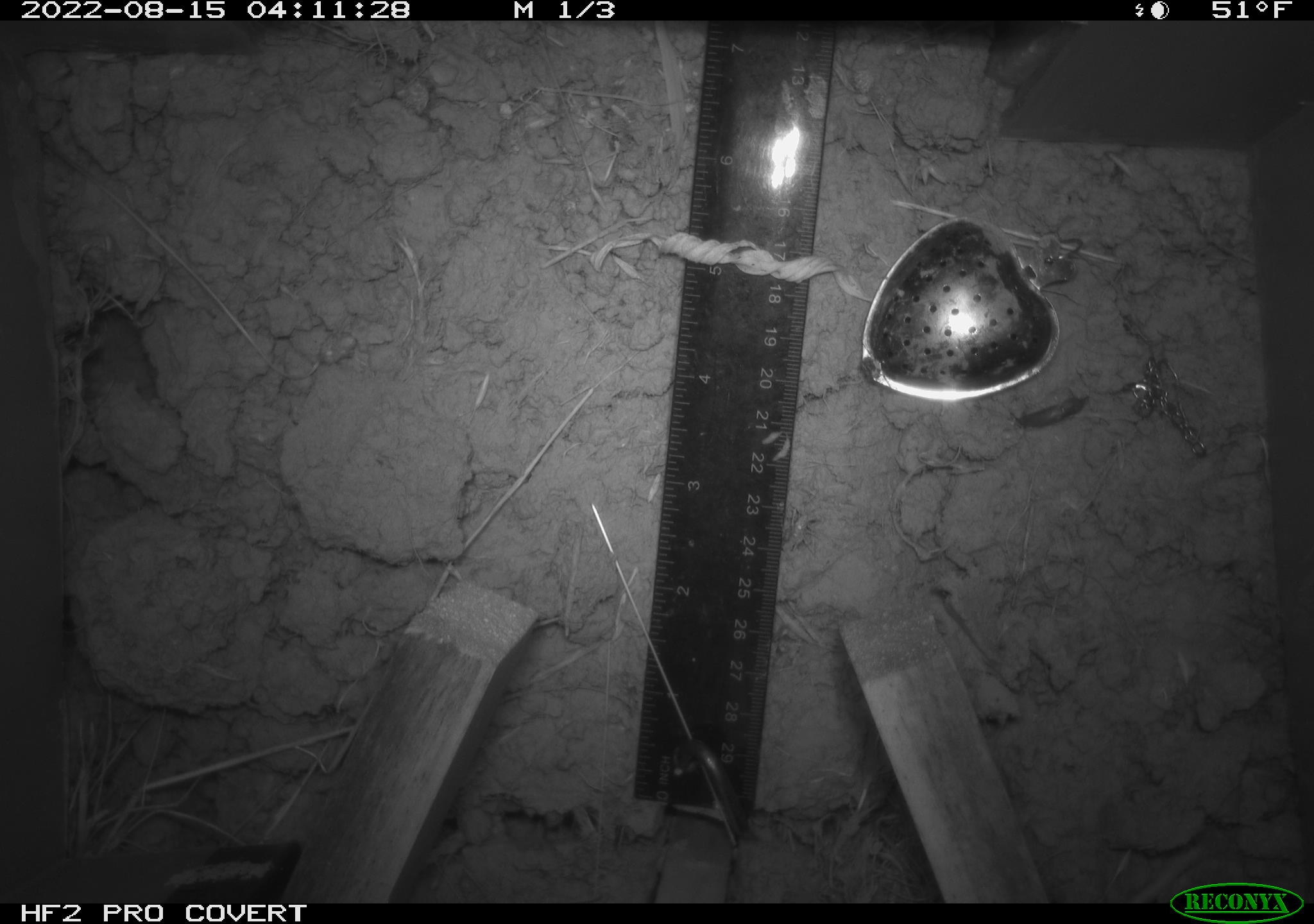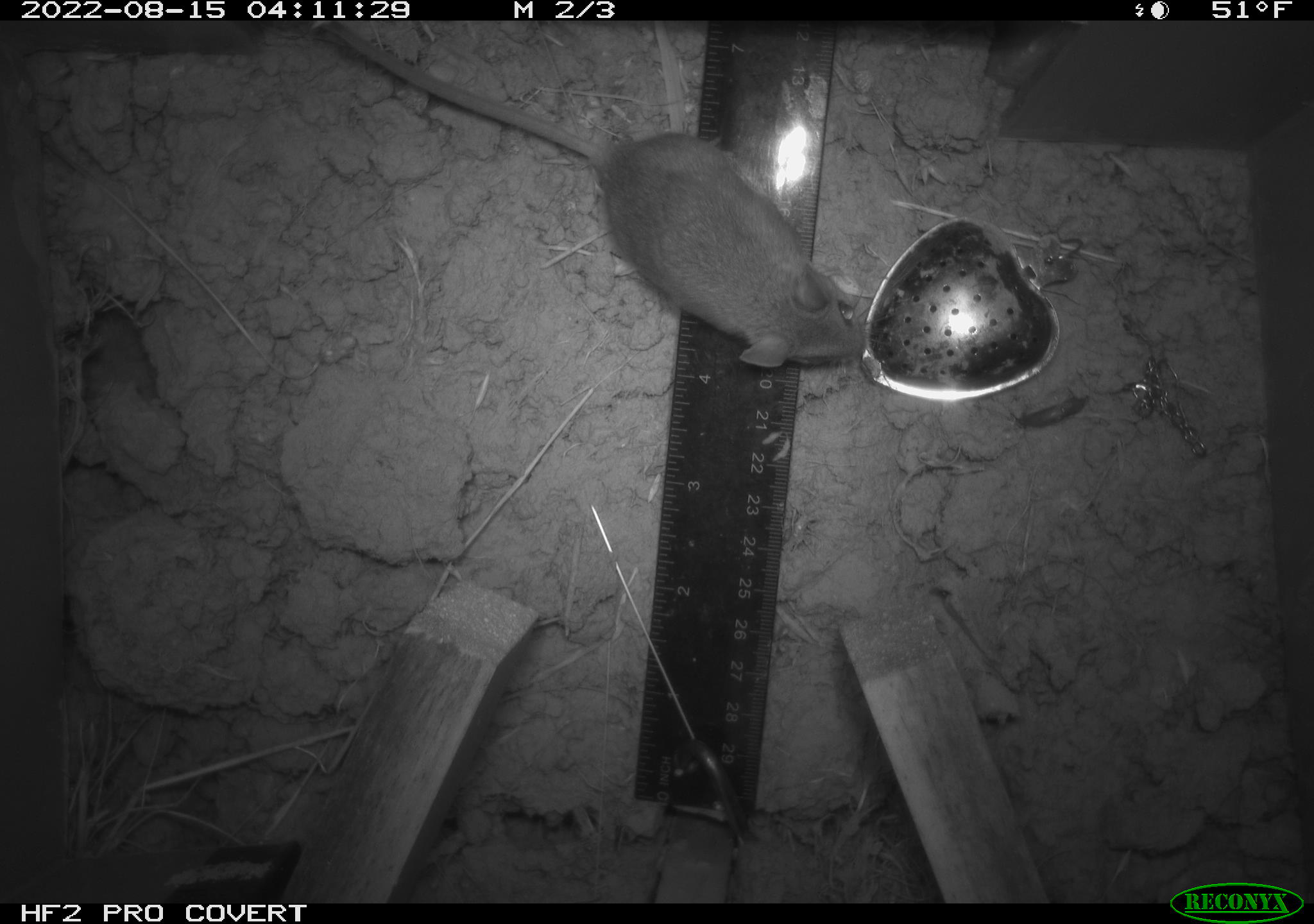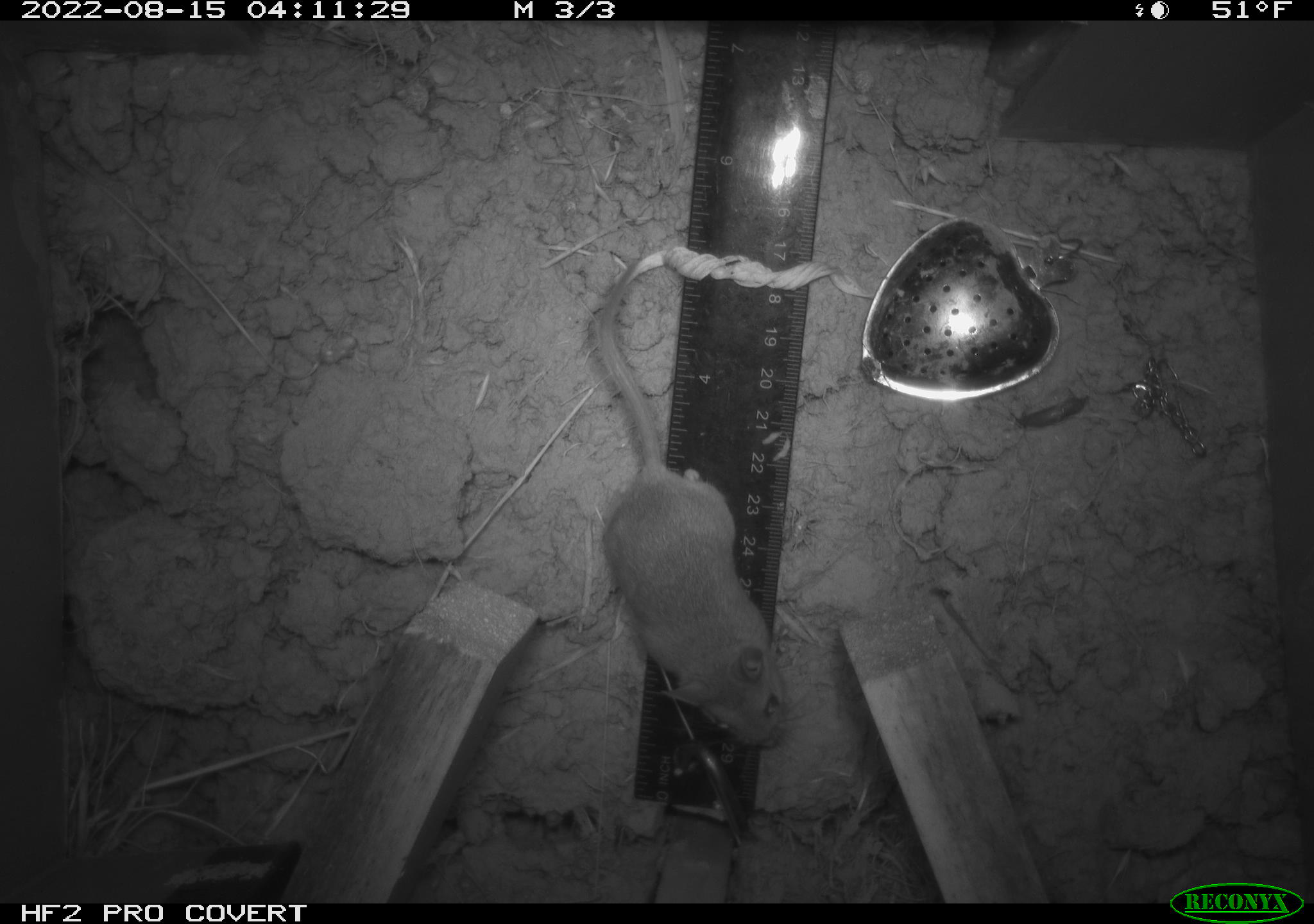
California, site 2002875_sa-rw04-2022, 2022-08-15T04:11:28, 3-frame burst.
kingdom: Animalia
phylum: Chordata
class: Mammalia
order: Rodentia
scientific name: Rodentia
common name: mouse species